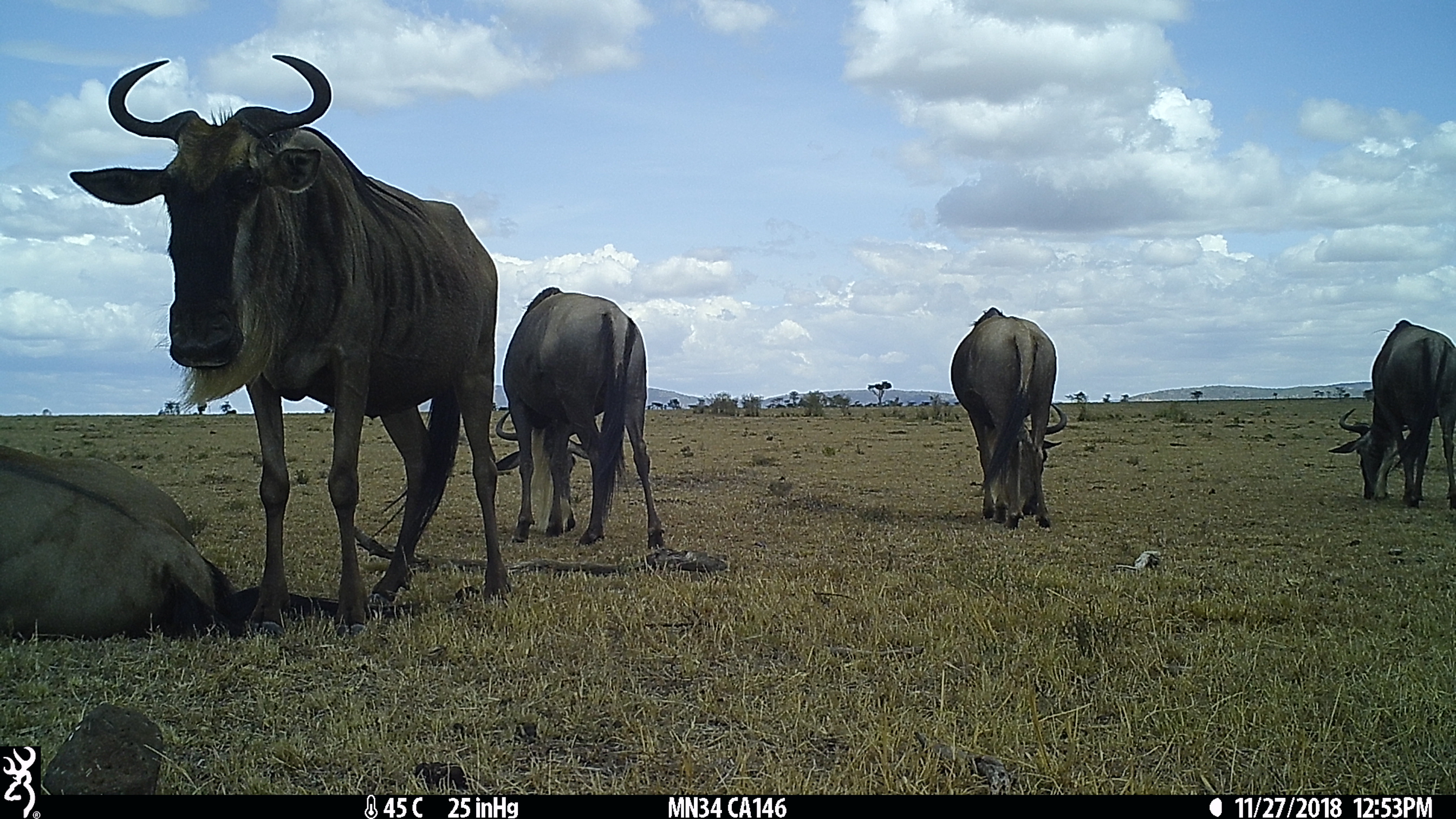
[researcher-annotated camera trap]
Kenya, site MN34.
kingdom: Animalia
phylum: Chordata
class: Mammalia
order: Artiodactyla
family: Bovidae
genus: Connochaetes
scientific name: Connochaetes taurinus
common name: blue wildebeest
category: wildebeest